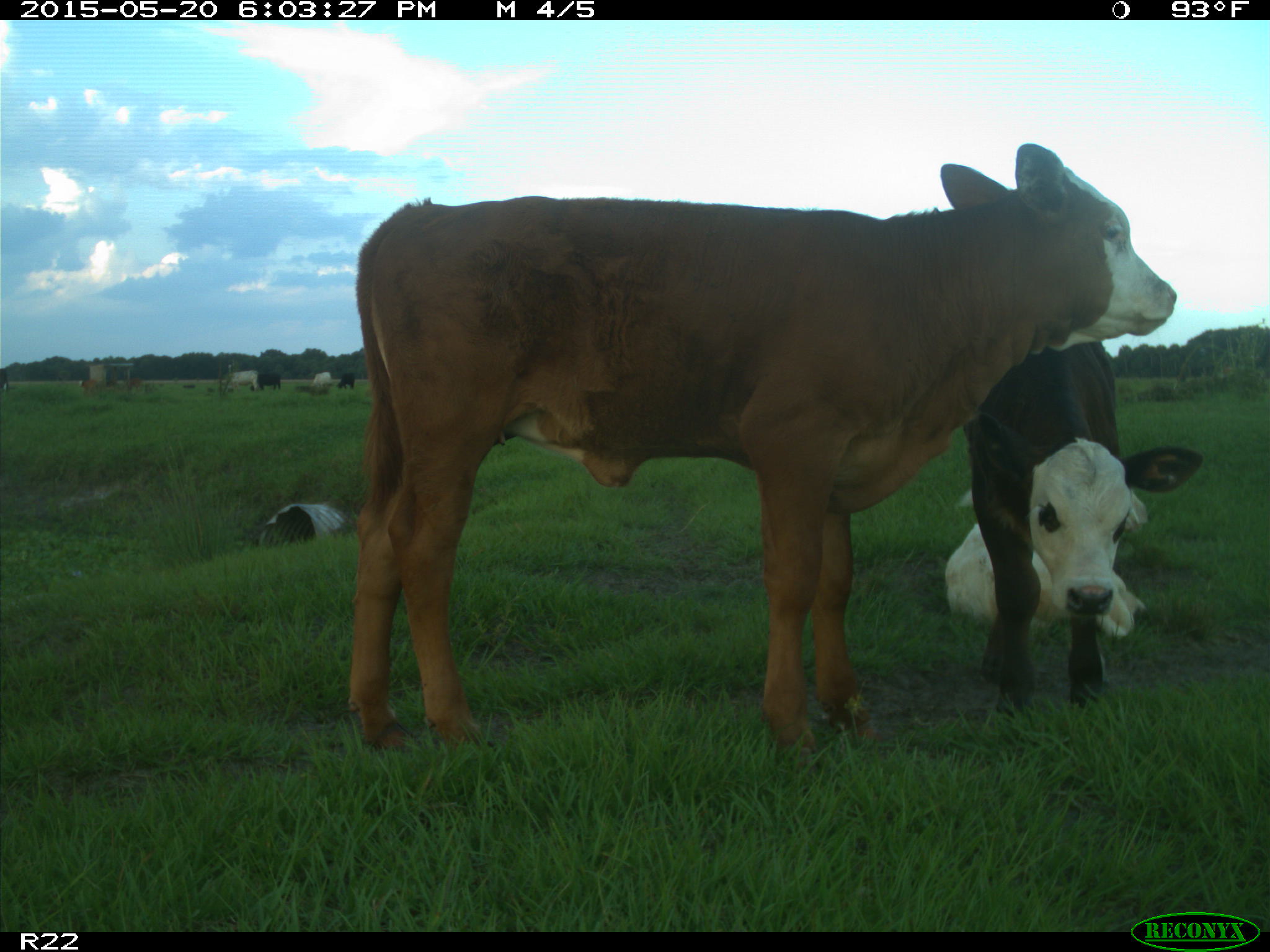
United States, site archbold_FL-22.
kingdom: Animalia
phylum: Chordata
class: Mammalia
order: Artiodactyla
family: Bovidae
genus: Bos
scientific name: Bos taurus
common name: domestic cow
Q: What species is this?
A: Bos taurus (domestic cow).